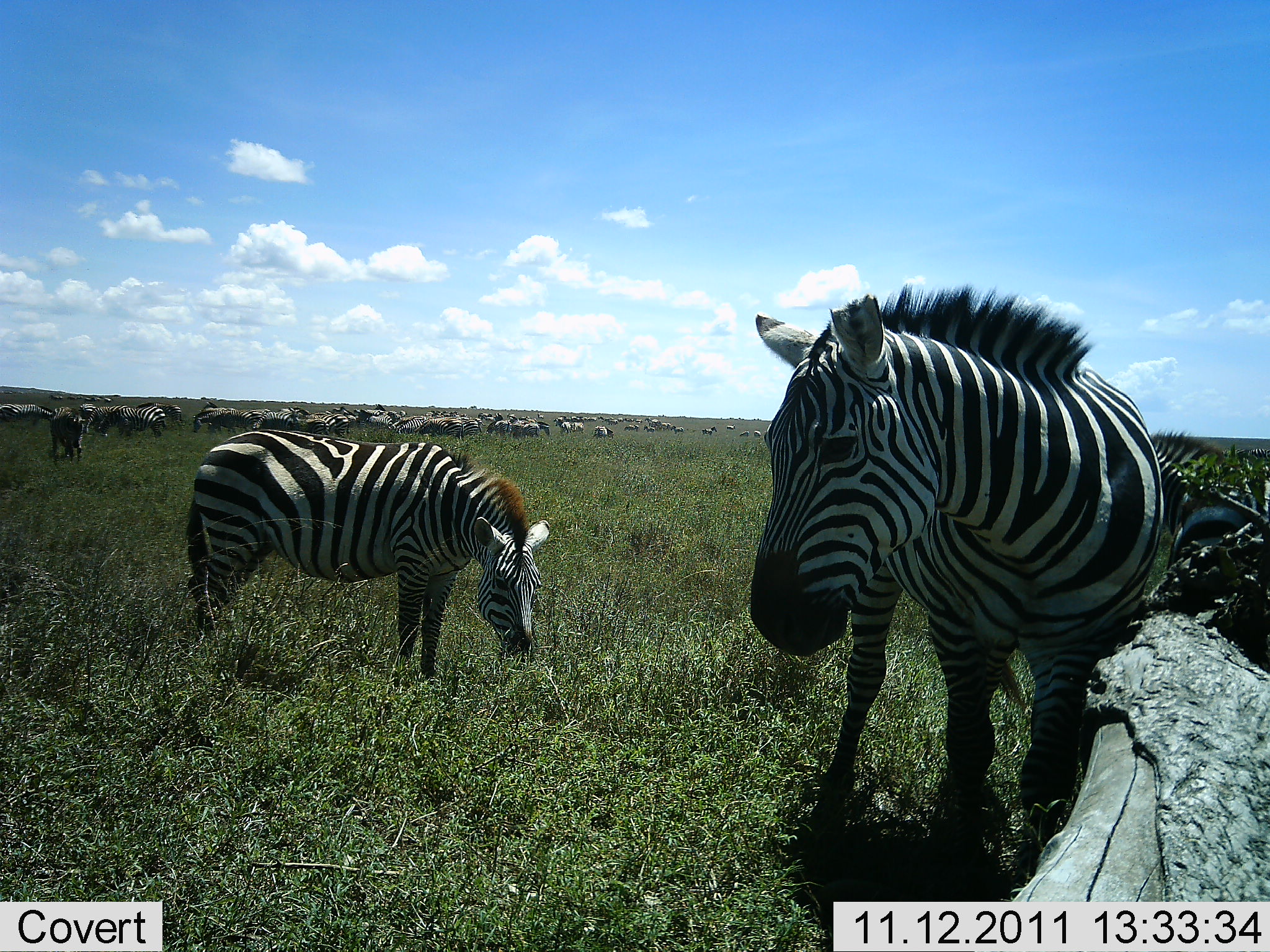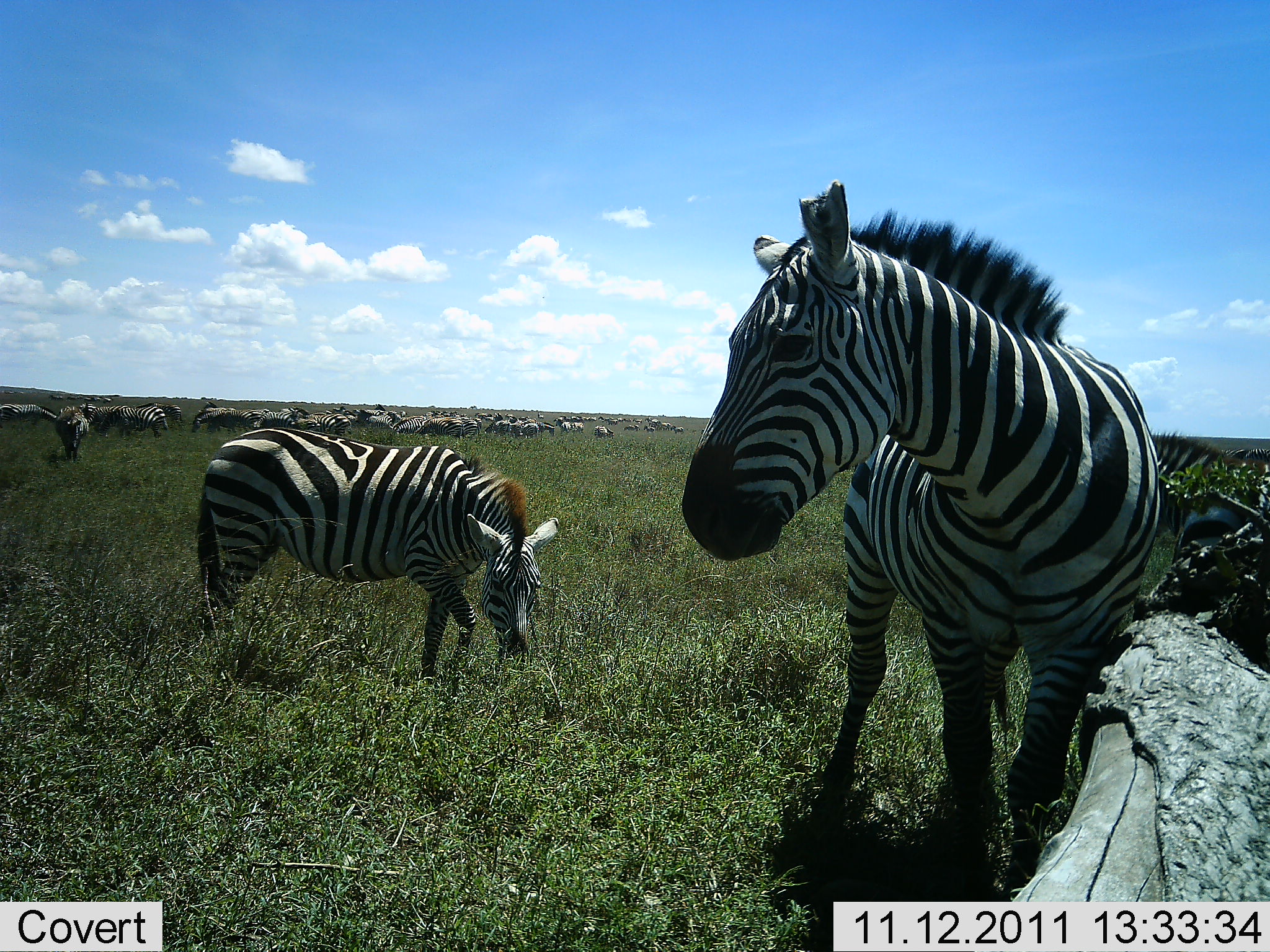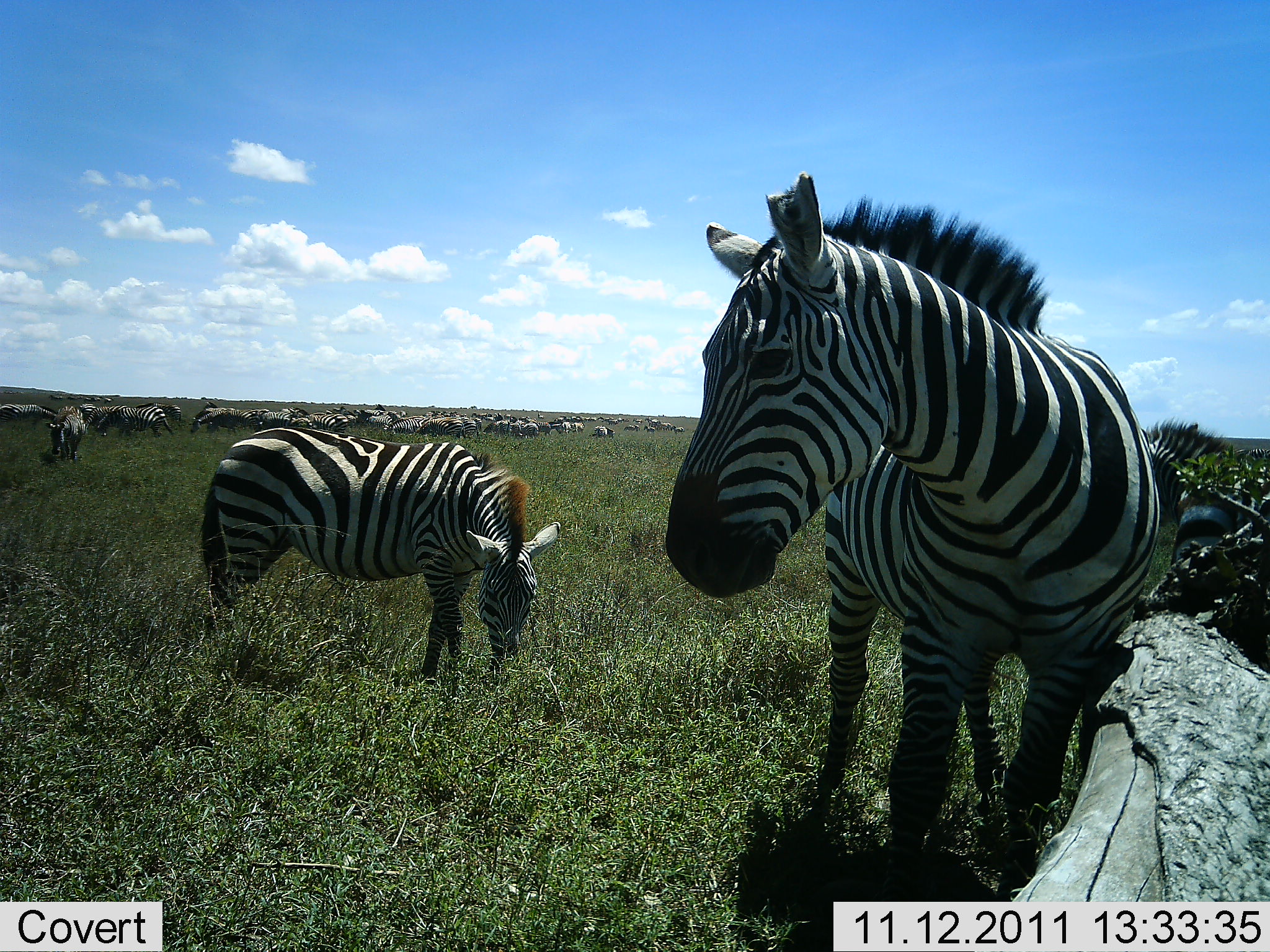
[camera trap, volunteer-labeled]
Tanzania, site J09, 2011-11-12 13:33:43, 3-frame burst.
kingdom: Animalia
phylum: Chordata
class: Mammalia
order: Perissodactyla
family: Equidae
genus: Equus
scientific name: Equus quagga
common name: plains zebra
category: zebra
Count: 11-50.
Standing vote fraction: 71%.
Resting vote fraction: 7%.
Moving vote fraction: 36%.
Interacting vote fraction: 14%.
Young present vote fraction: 0%.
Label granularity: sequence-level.